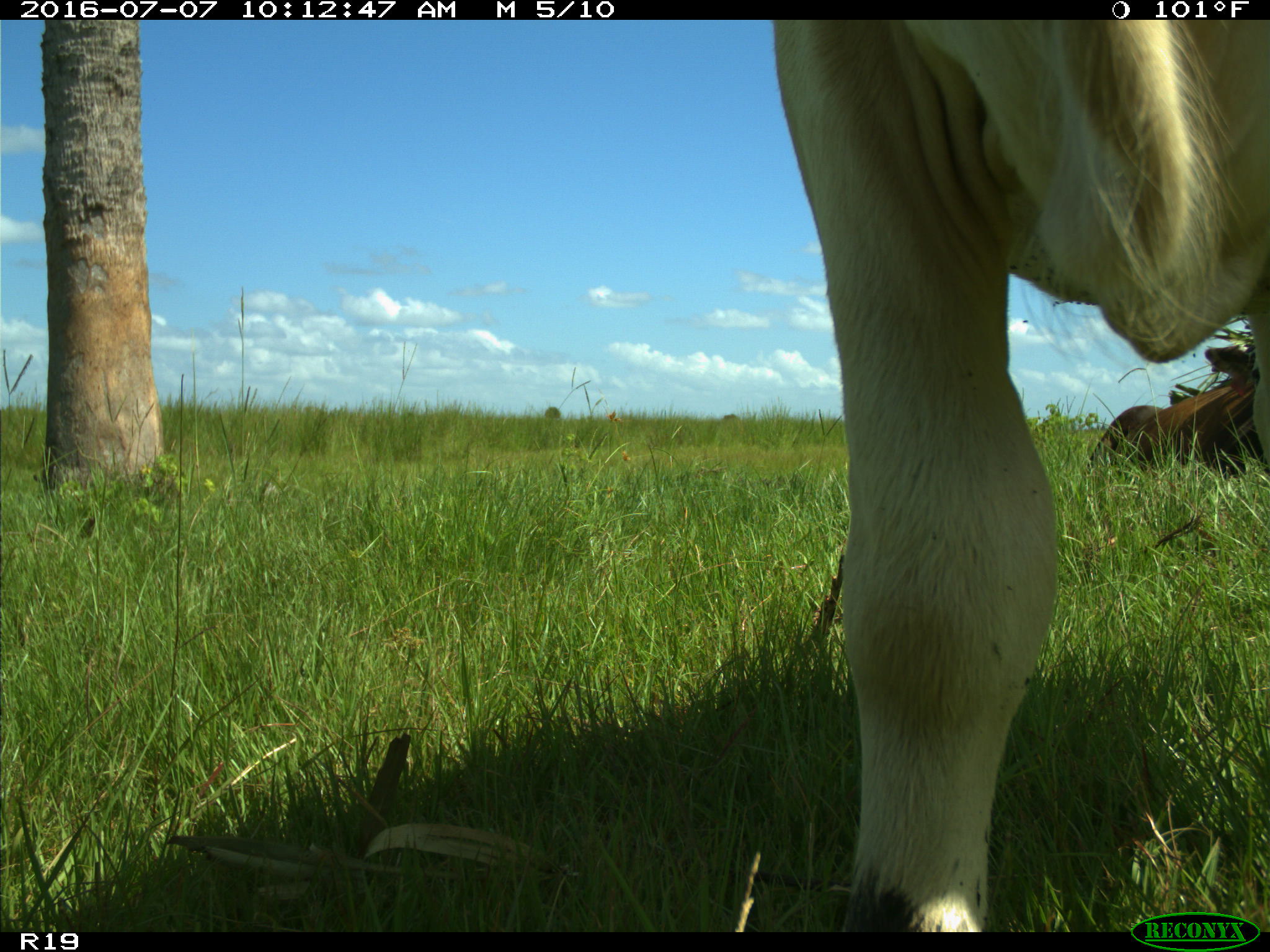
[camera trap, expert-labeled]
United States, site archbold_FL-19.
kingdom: Animalia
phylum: Chordata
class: Mammalia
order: Artiodactyla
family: Bovidae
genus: Bos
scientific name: Bos taurus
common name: domestic cow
Bos taurus (domestic cow).